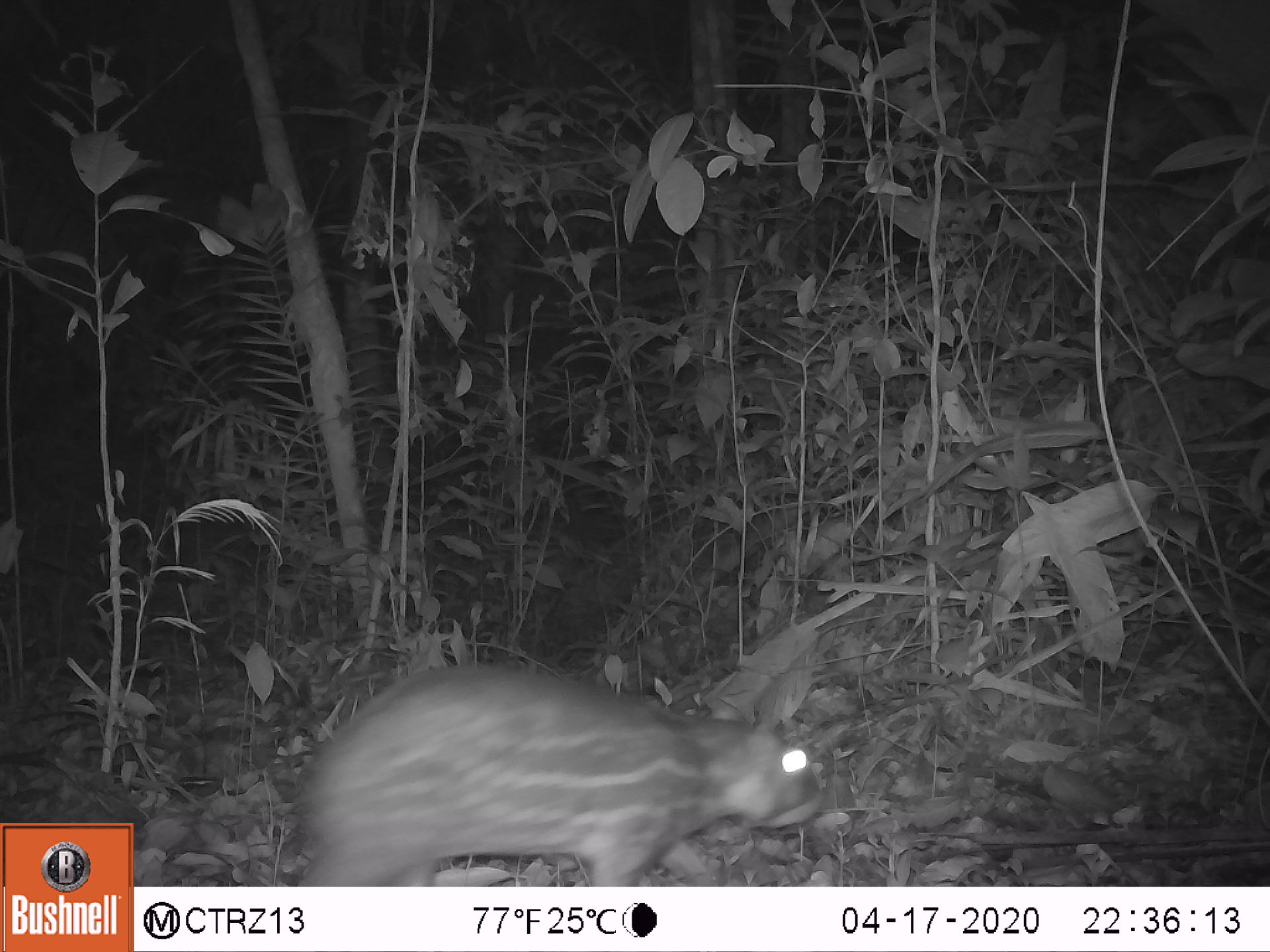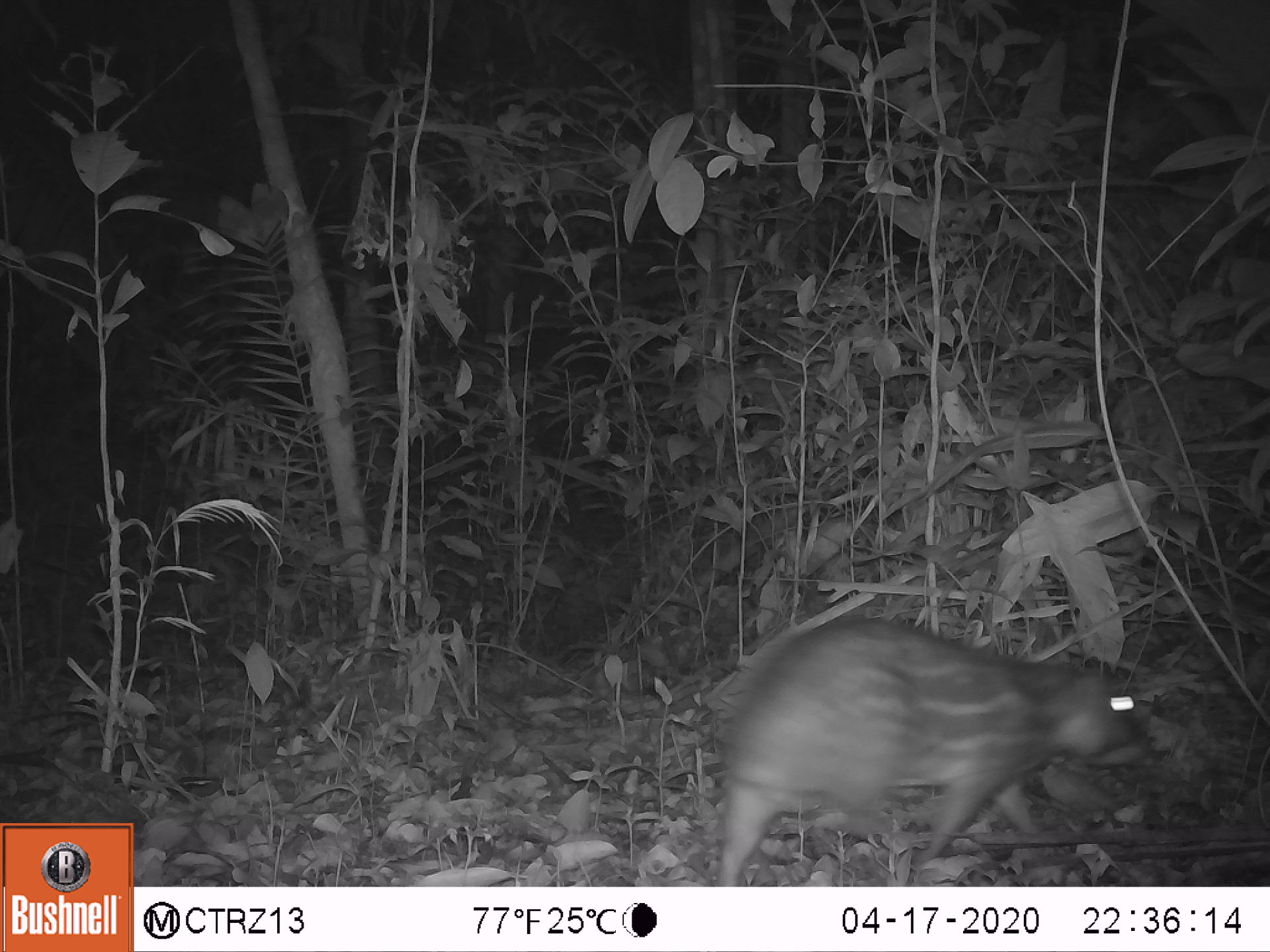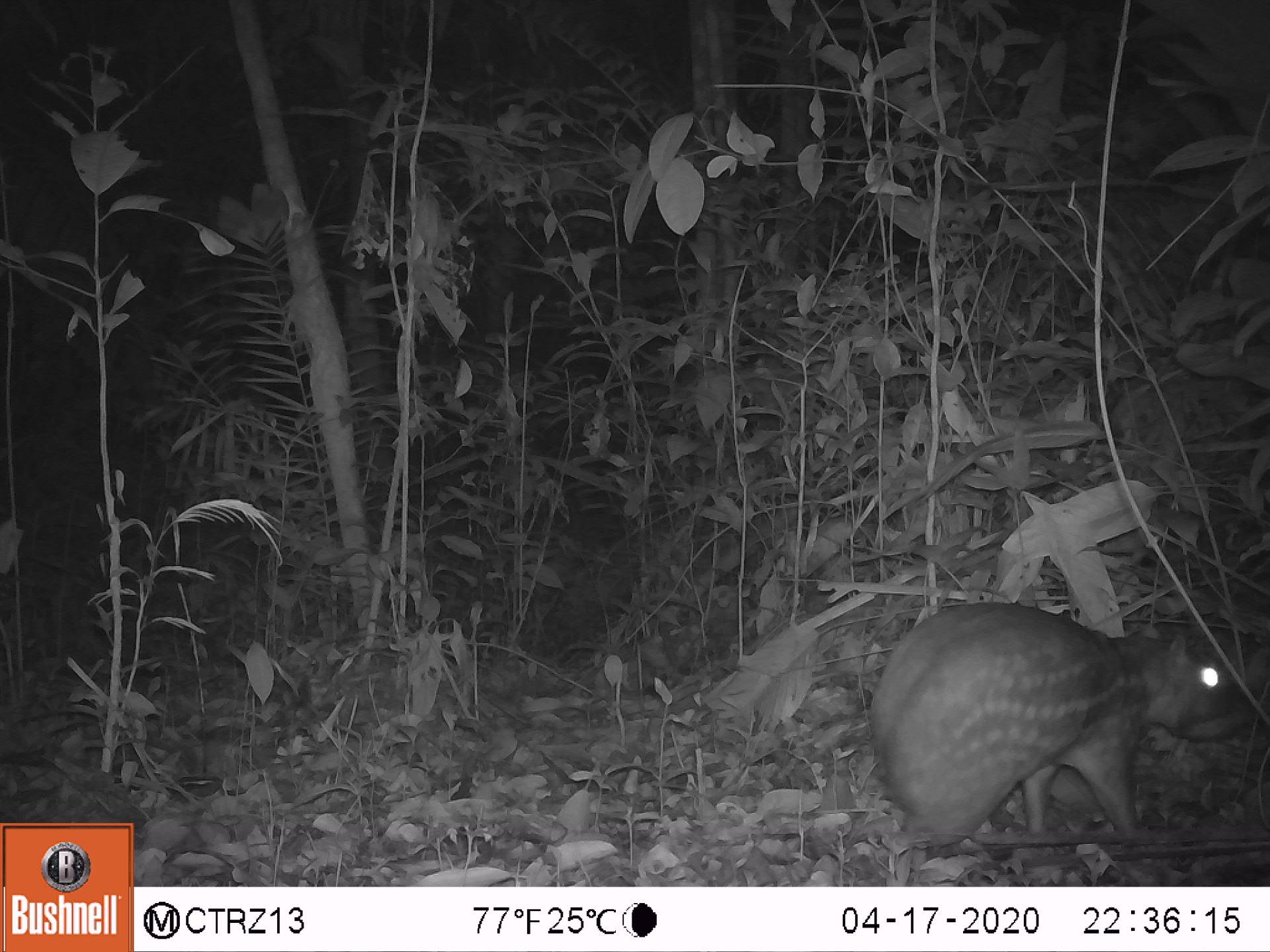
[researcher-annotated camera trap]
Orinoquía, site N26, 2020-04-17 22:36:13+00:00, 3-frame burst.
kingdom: Animalia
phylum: Chordata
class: Mammalia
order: Rodentia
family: Cuniculidae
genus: Cuniculus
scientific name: Cuniculus paca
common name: spotted paca